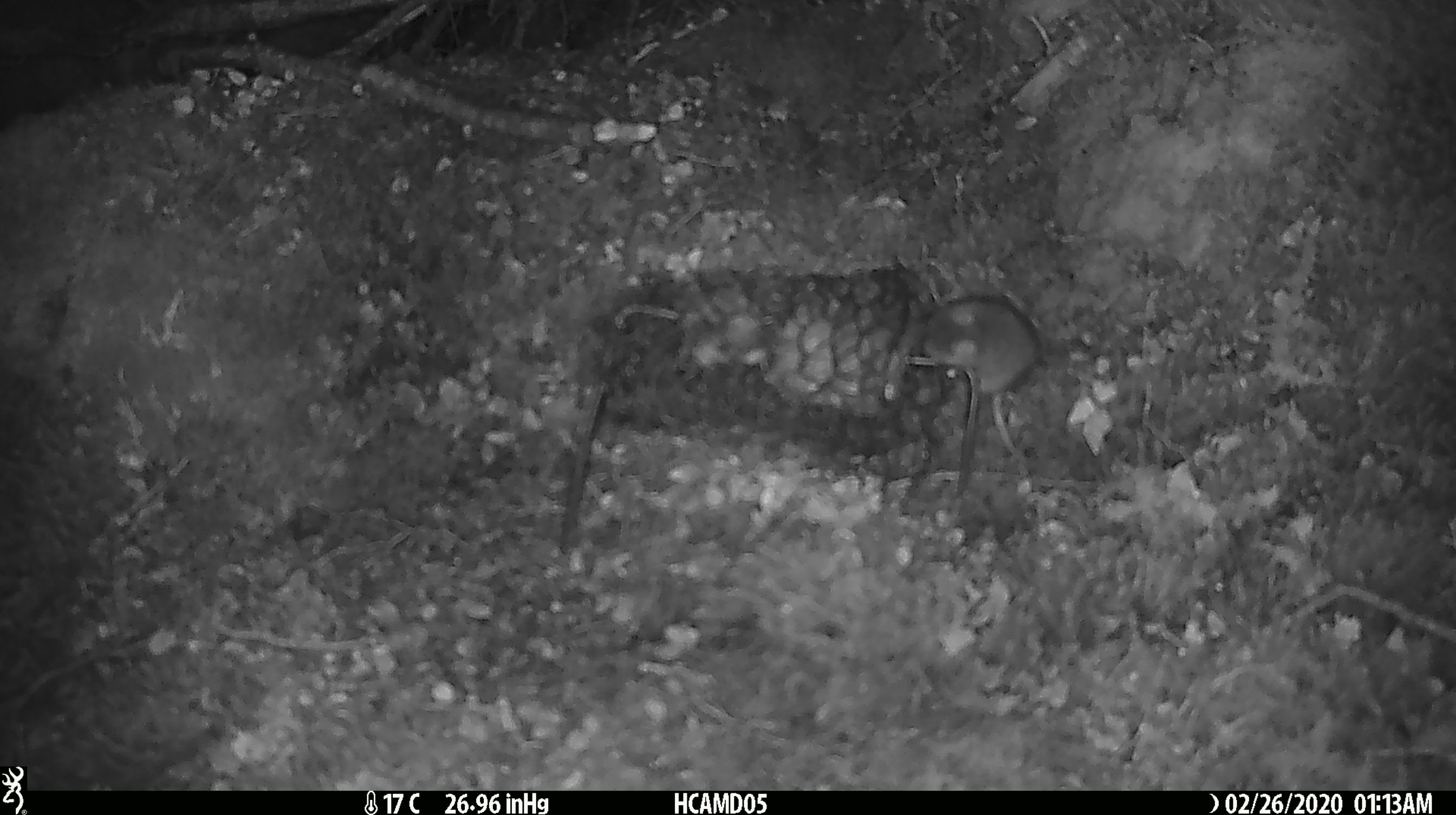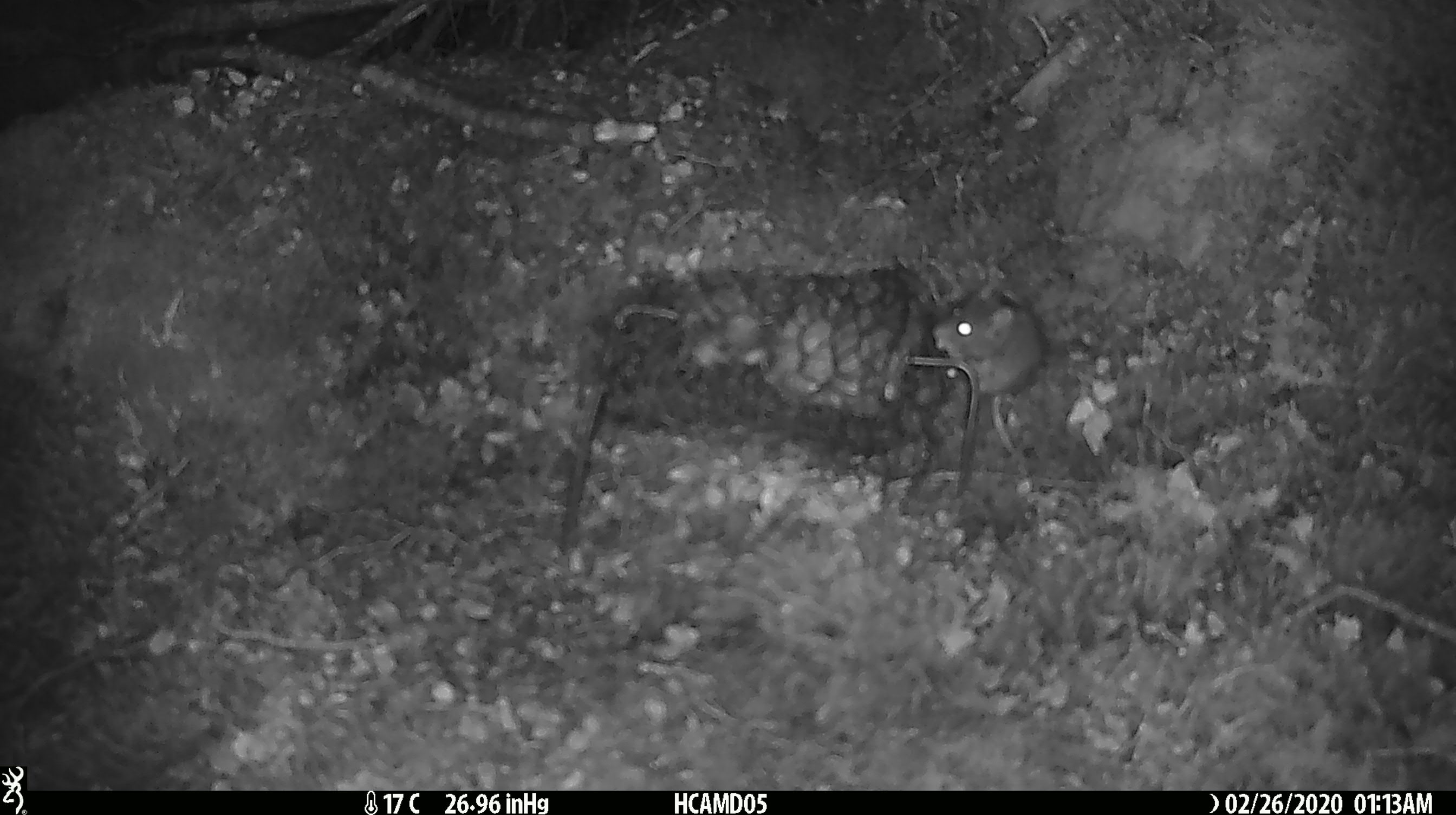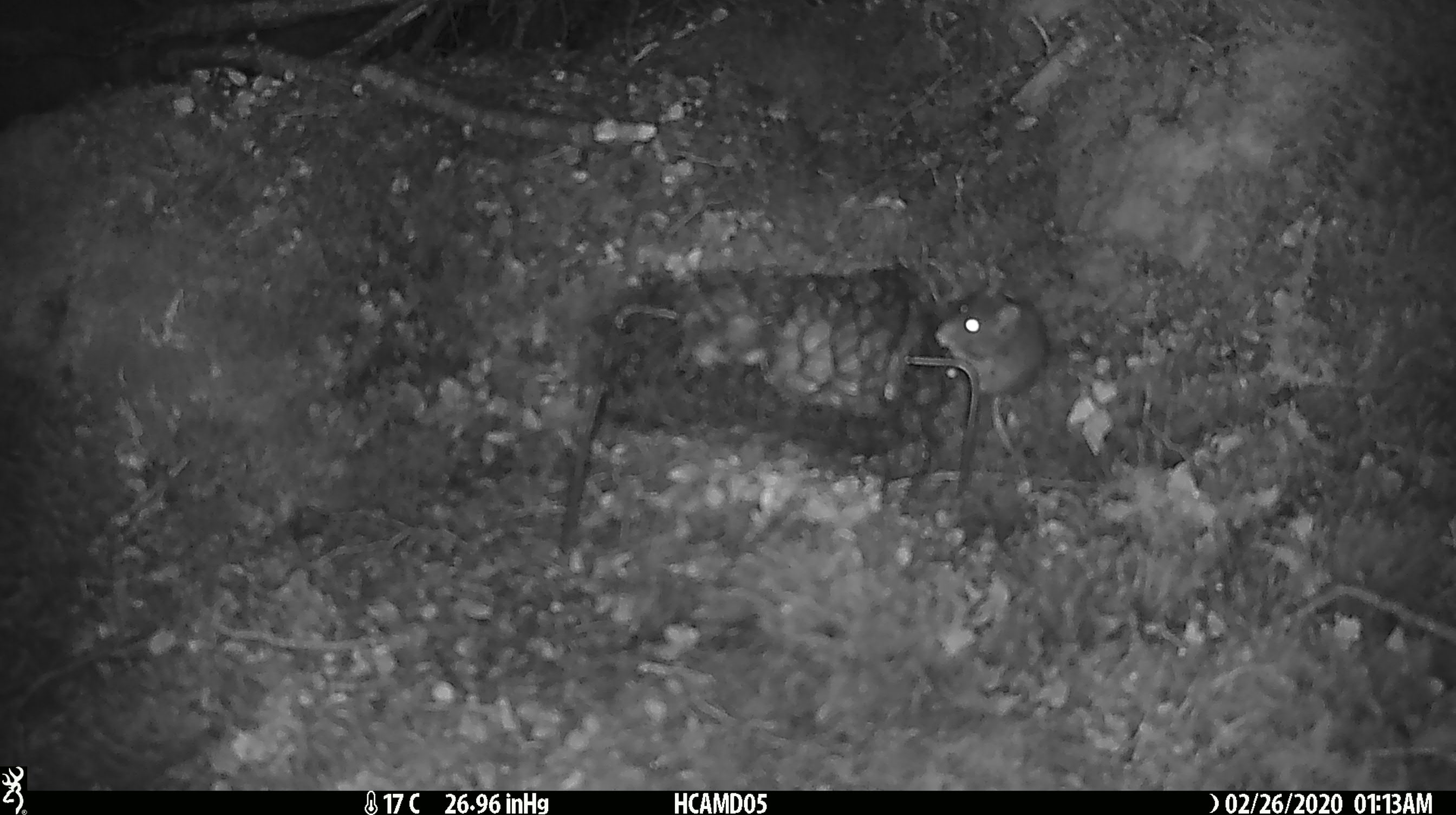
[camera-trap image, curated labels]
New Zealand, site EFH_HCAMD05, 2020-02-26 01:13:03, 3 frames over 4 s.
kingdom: Animalia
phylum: Chordata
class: Mammalia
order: Rodentia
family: Muridae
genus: Mus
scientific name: Mus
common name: mouse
Mouse (Mus).